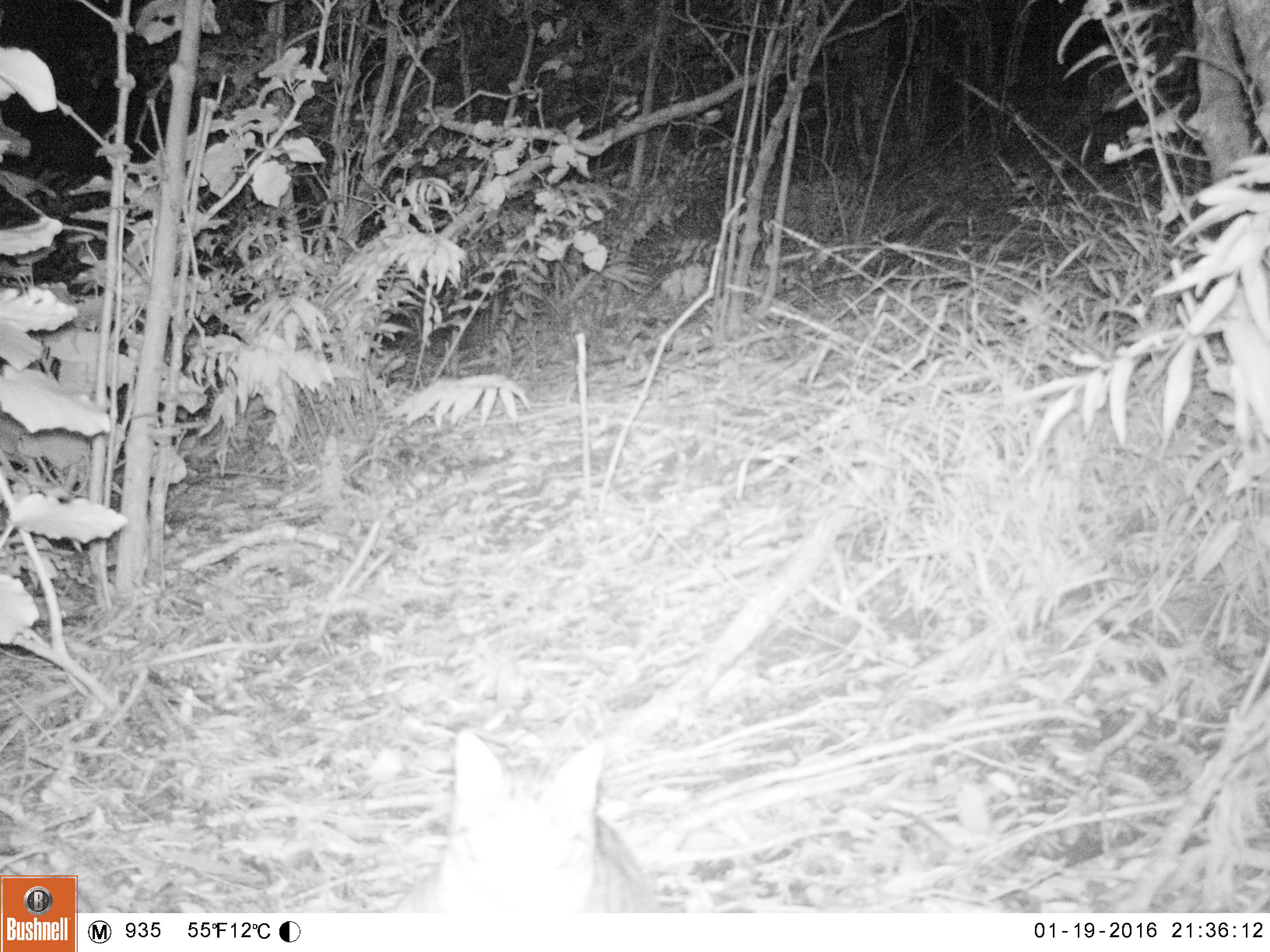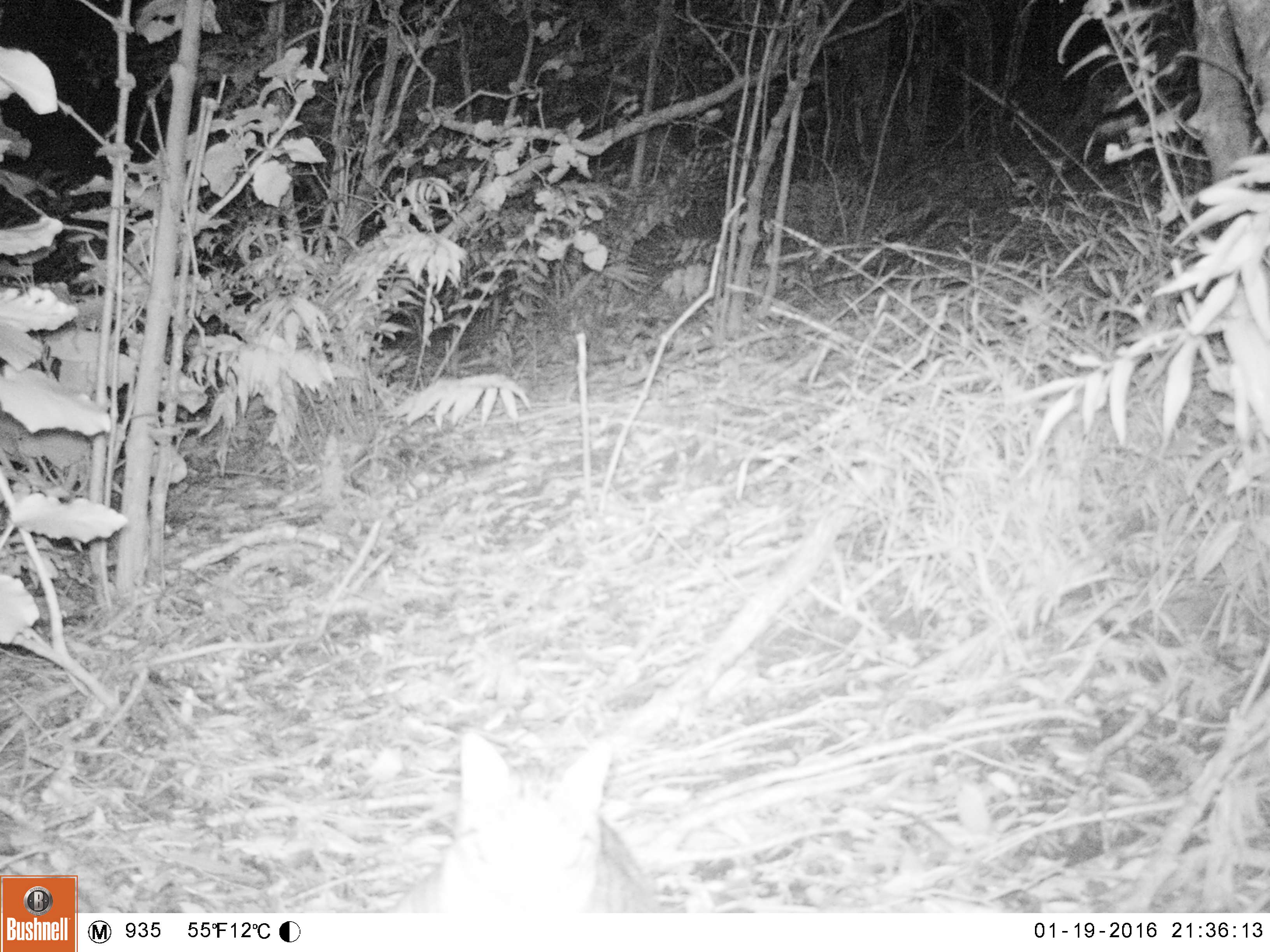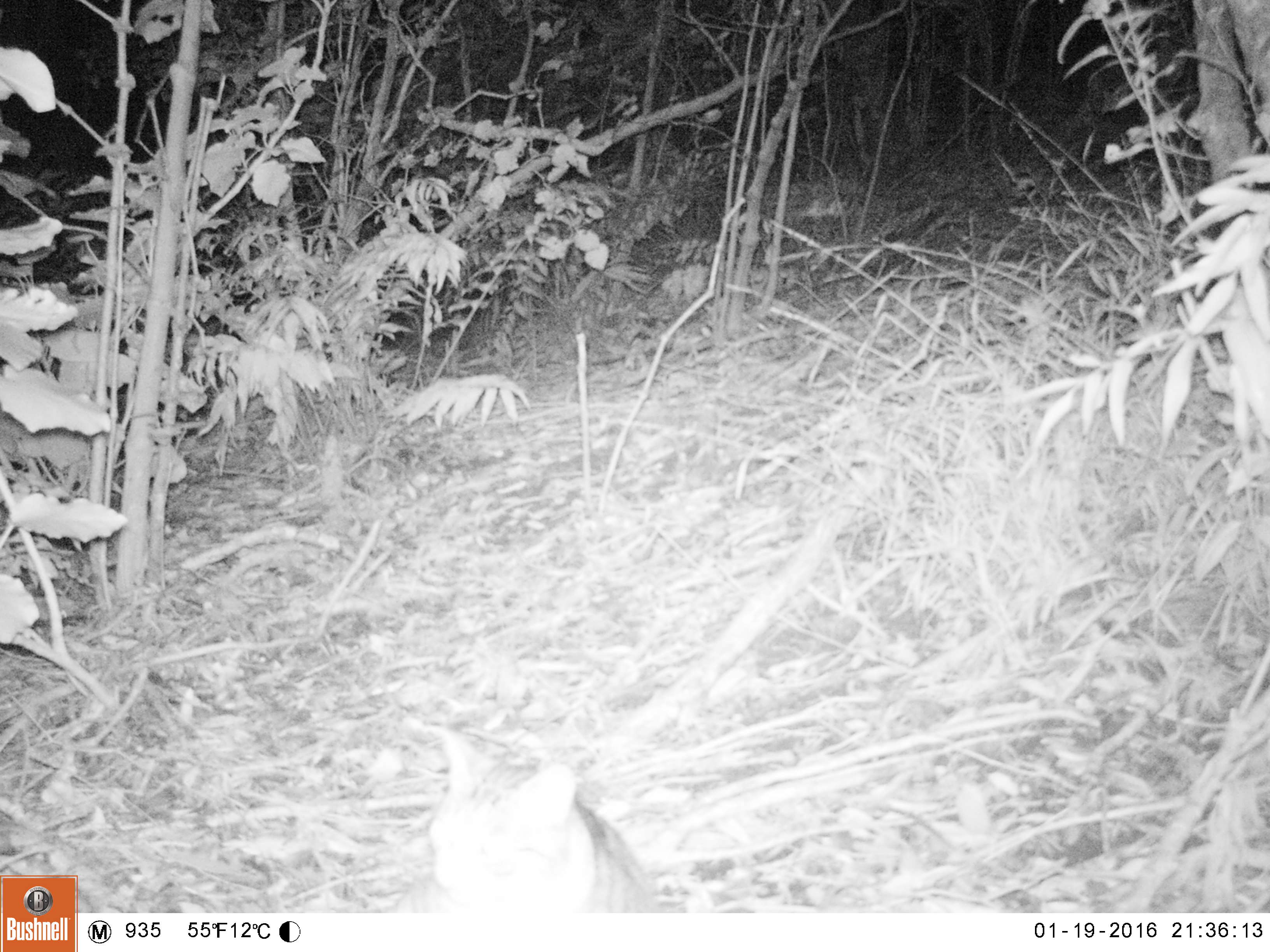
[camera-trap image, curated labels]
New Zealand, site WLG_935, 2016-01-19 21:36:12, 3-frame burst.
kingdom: Animalia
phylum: Chordata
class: Mammalia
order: Carnivora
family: Felidae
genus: Felis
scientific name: Felis catus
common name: domestic cat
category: cat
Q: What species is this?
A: Cat (domestic cat) (Felis catus).